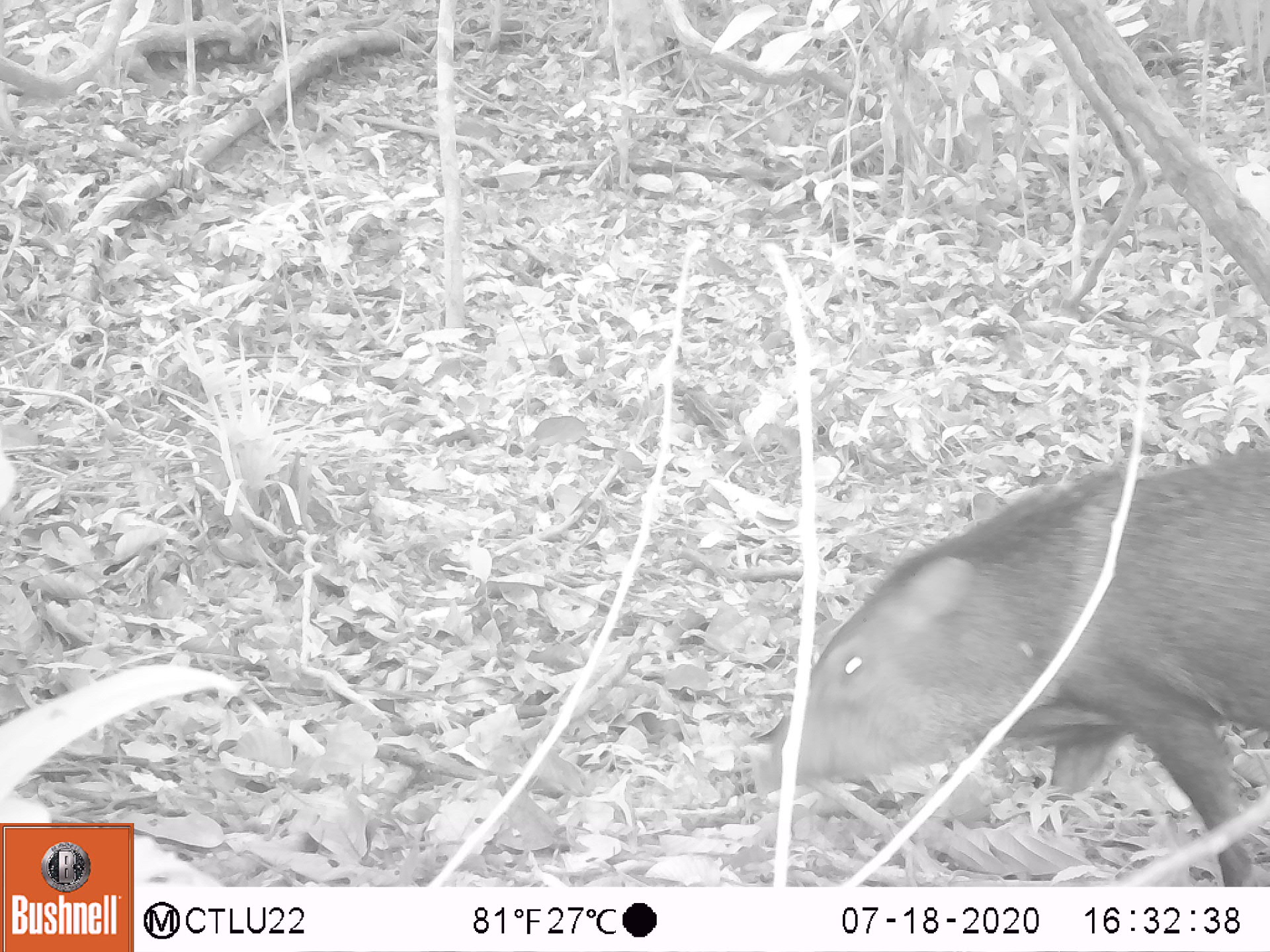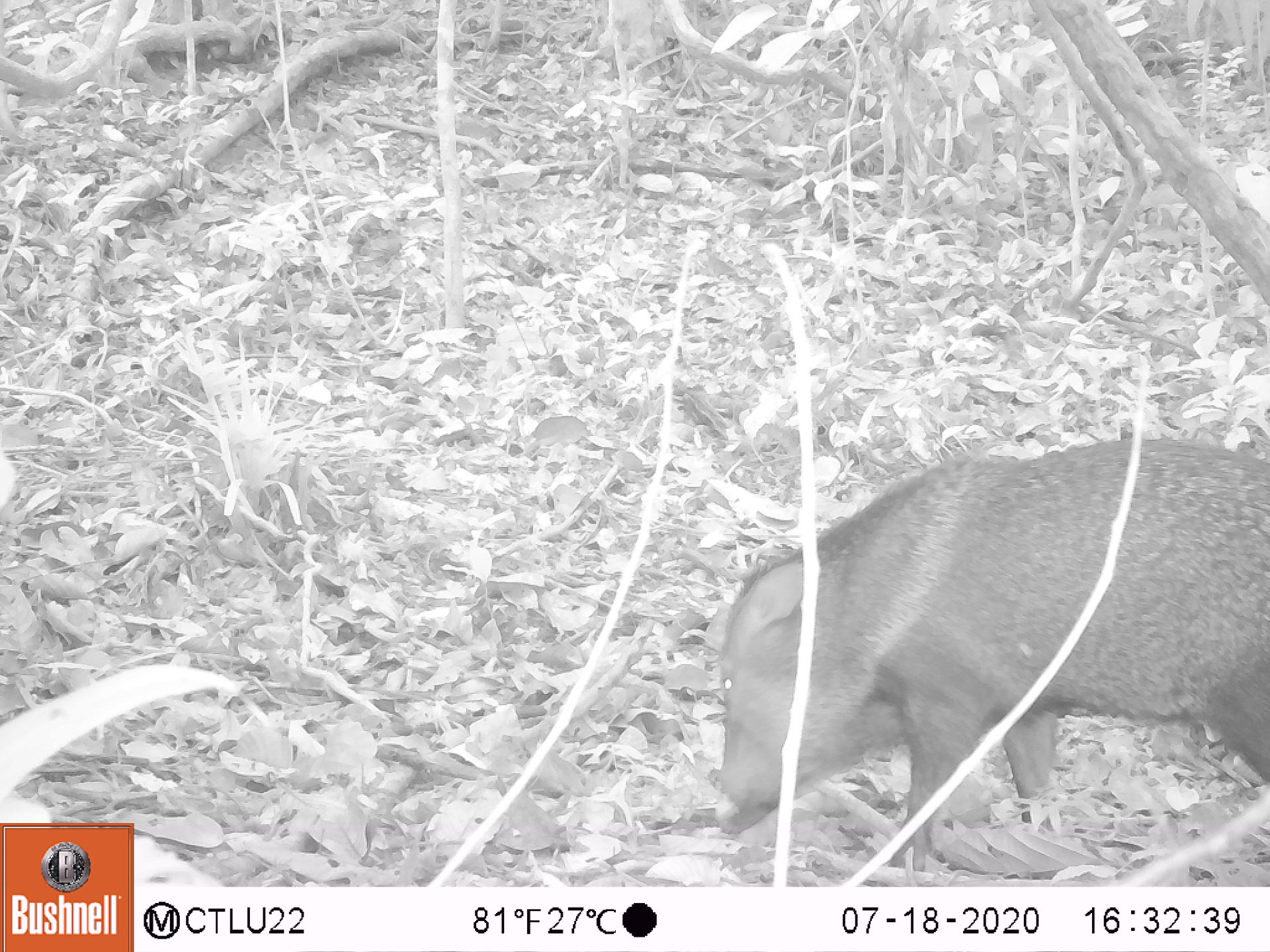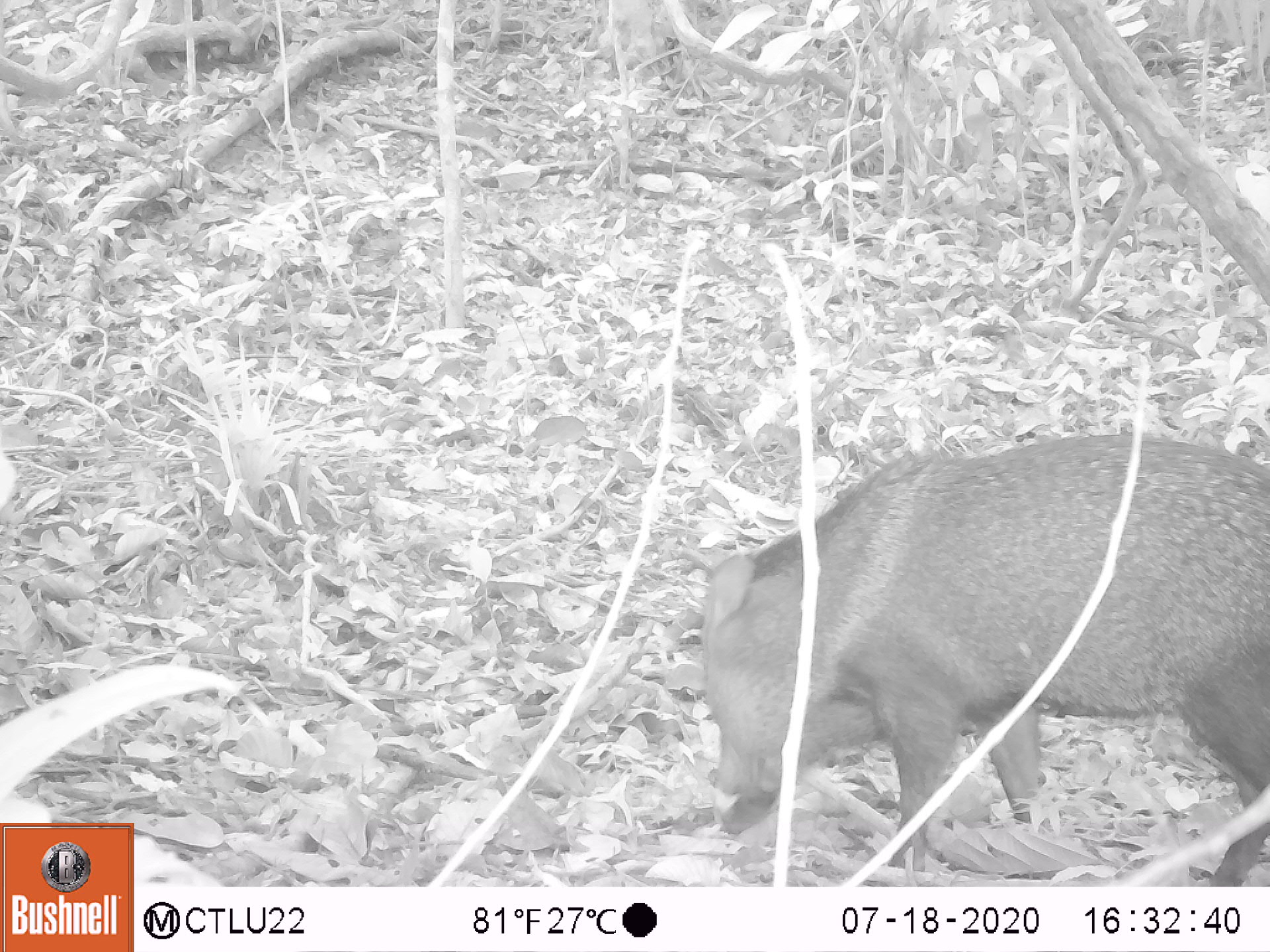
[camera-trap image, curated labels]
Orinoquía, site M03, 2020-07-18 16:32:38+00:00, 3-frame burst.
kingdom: Animalia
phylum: Chordata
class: Mammalia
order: Artiodactyla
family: Tayassuidae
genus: Pecari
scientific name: Pecari tajacu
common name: collared peccary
Collared peccary (Pecari tajacu).